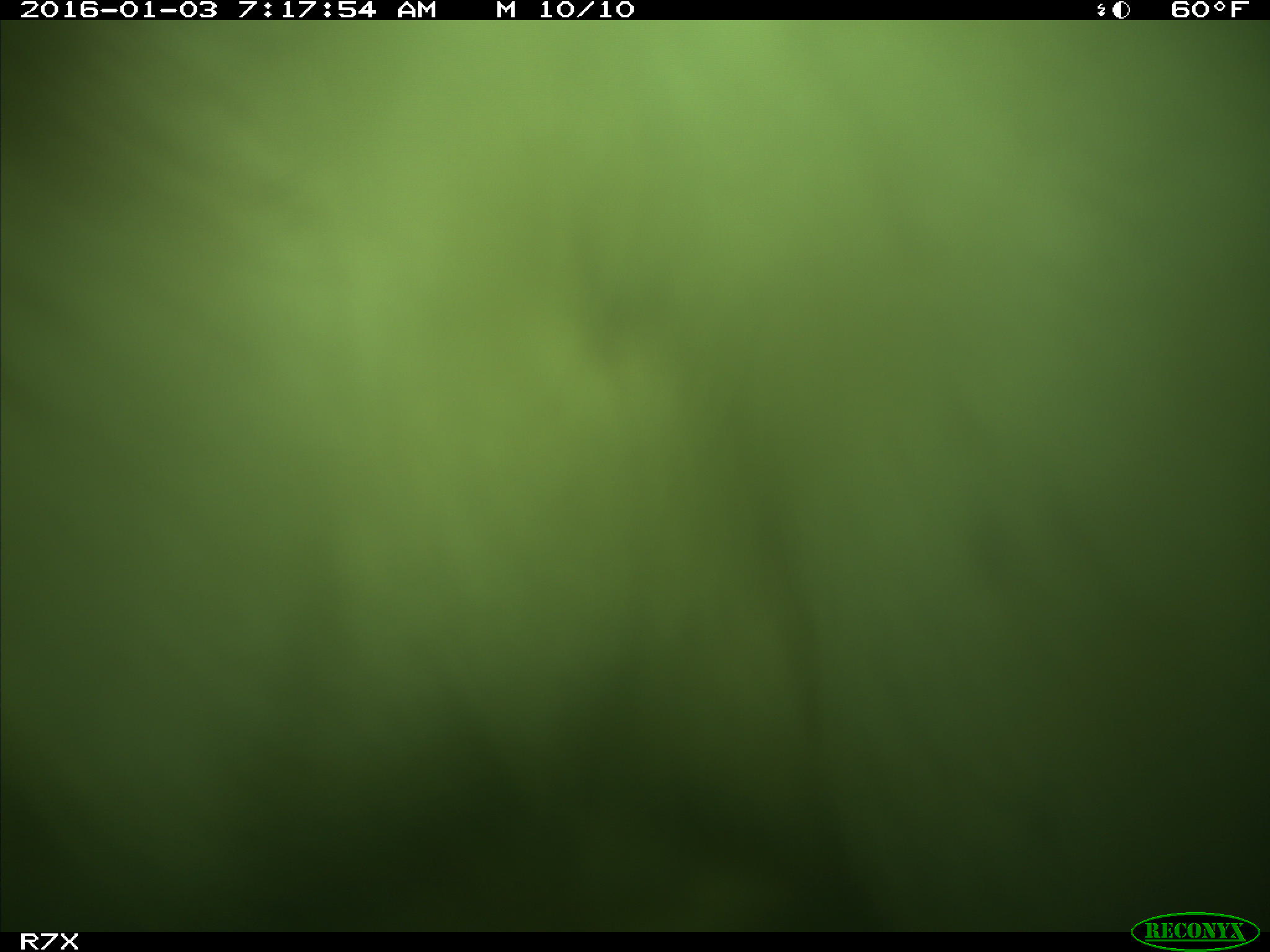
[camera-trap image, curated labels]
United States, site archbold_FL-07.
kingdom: Animalia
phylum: Chordata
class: Mammalia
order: Artiodactyla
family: Bovidae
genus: Bos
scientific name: Bos taurus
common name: domestic cow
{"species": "Bos taurus (domestic cow)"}